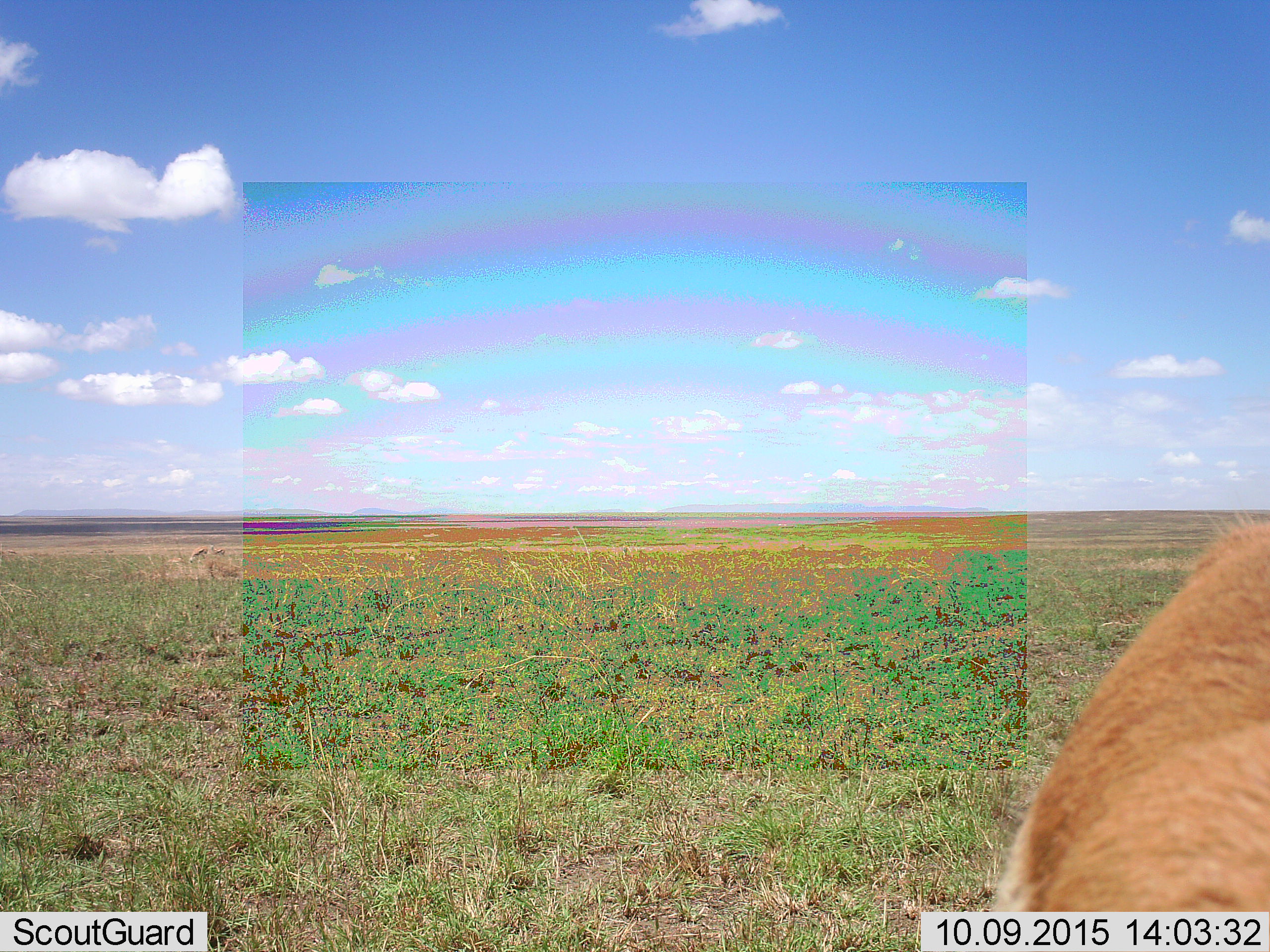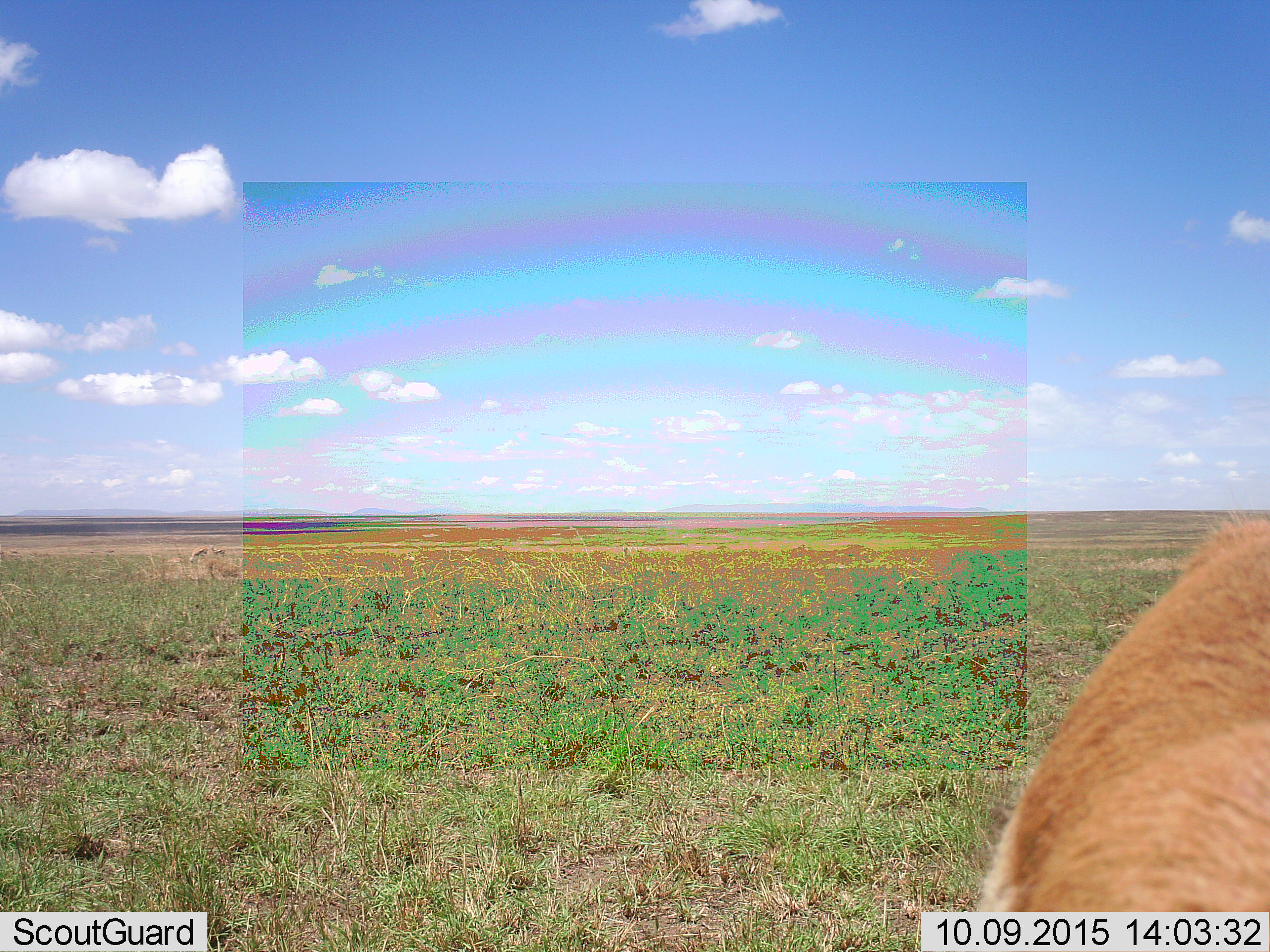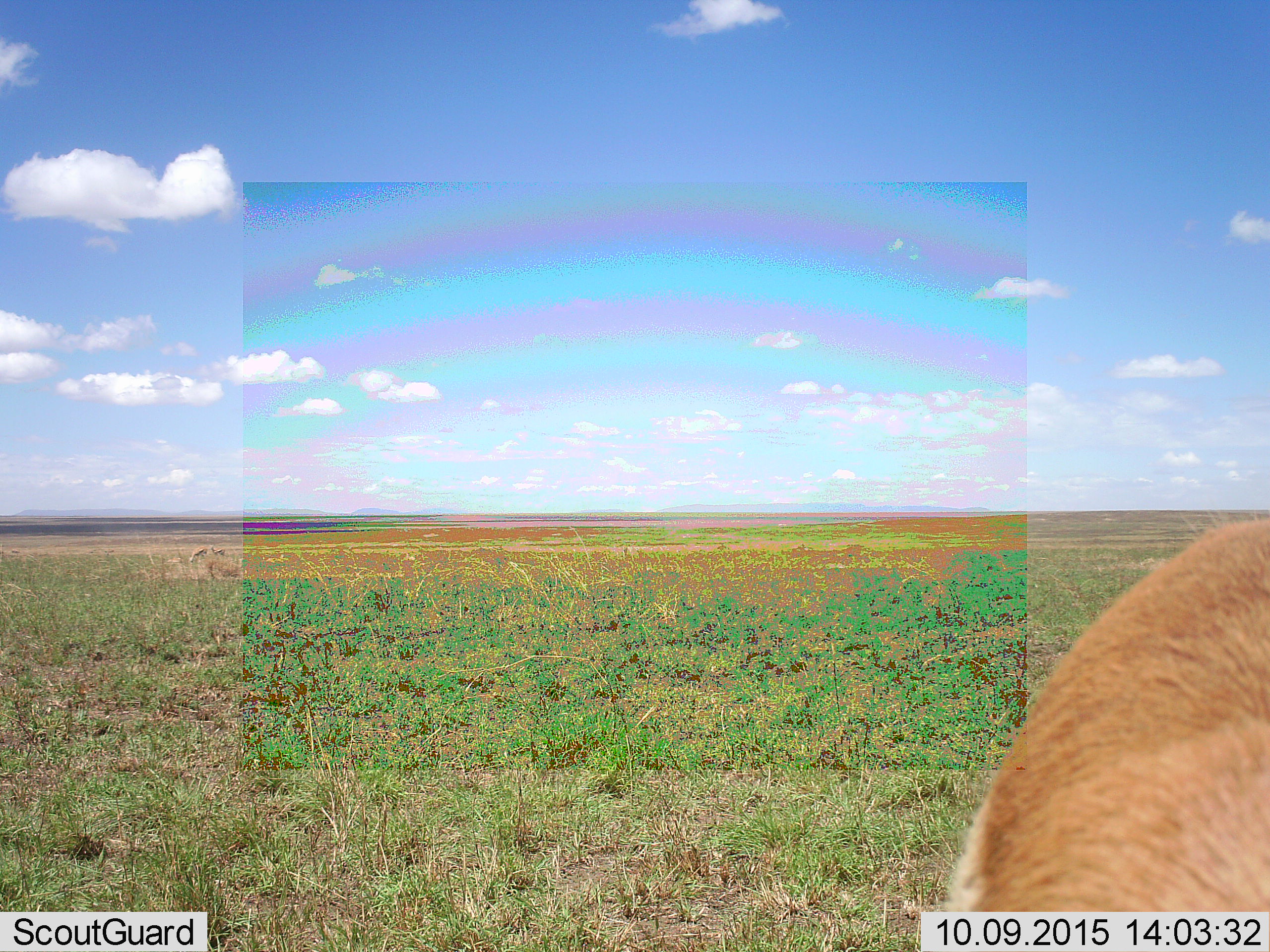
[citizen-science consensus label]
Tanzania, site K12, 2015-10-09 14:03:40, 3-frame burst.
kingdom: Animalia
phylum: Chordata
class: Mammalia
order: Artiodactyla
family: Bovidae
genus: Eudorcas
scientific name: Eudorcas thomsonii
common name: thomson's gazelle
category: gazellethomsons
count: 1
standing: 57%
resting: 0%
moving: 14%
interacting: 0%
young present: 0%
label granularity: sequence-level